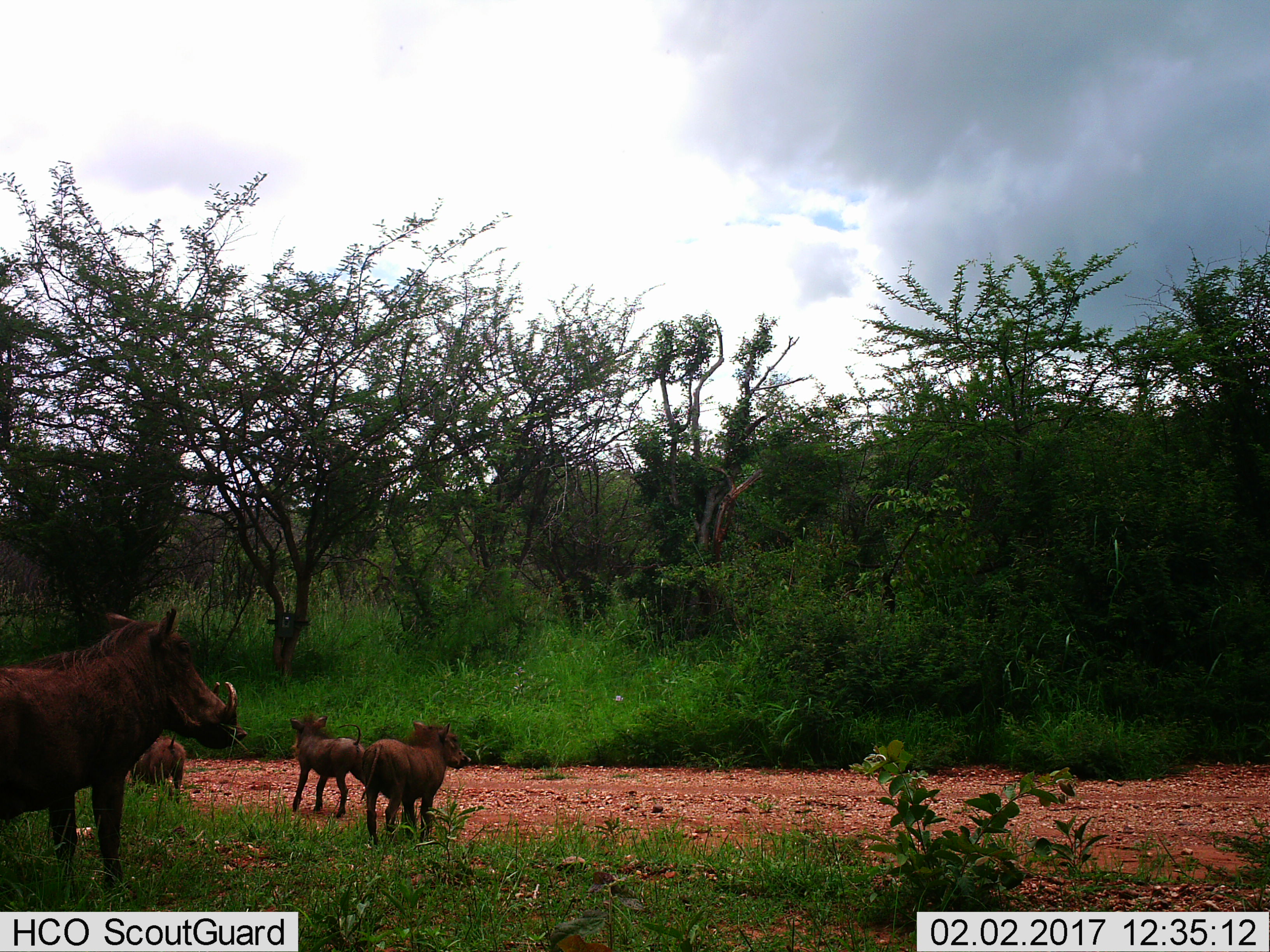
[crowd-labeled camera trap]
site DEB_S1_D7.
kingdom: Animalia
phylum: Chordata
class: Mammalia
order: Artiodactyla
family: Suidae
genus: Phacochoerus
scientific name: Phacochoerus africanus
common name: warthog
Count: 4.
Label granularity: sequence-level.